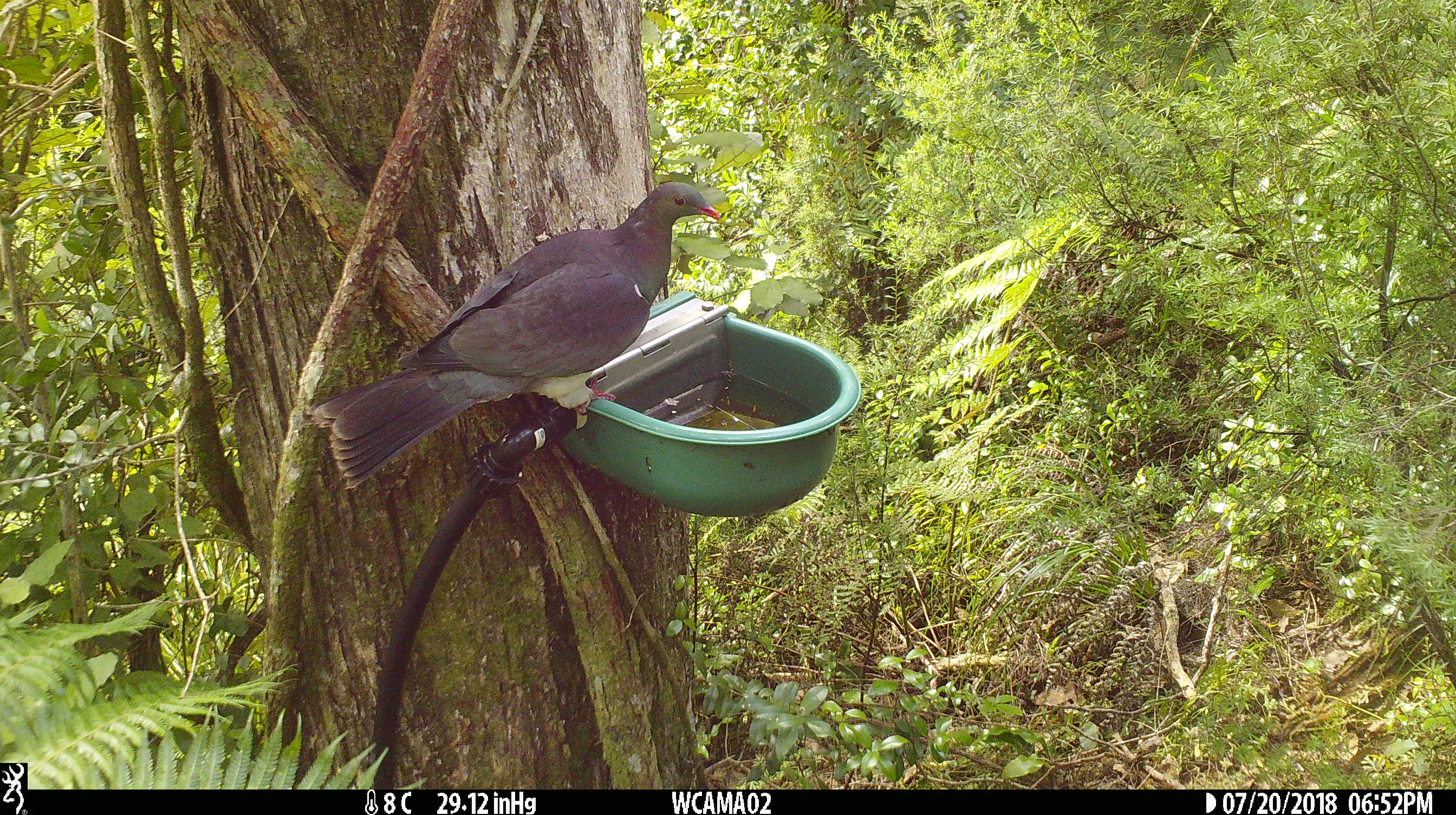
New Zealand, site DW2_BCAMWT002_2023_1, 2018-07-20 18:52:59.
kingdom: Animalia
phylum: Chordata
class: Aves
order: Columbiformes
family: Columbidae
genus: Hemiphaga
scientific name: Hemiphaga novaeseelandiae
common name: new zealand pigeon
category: kereru